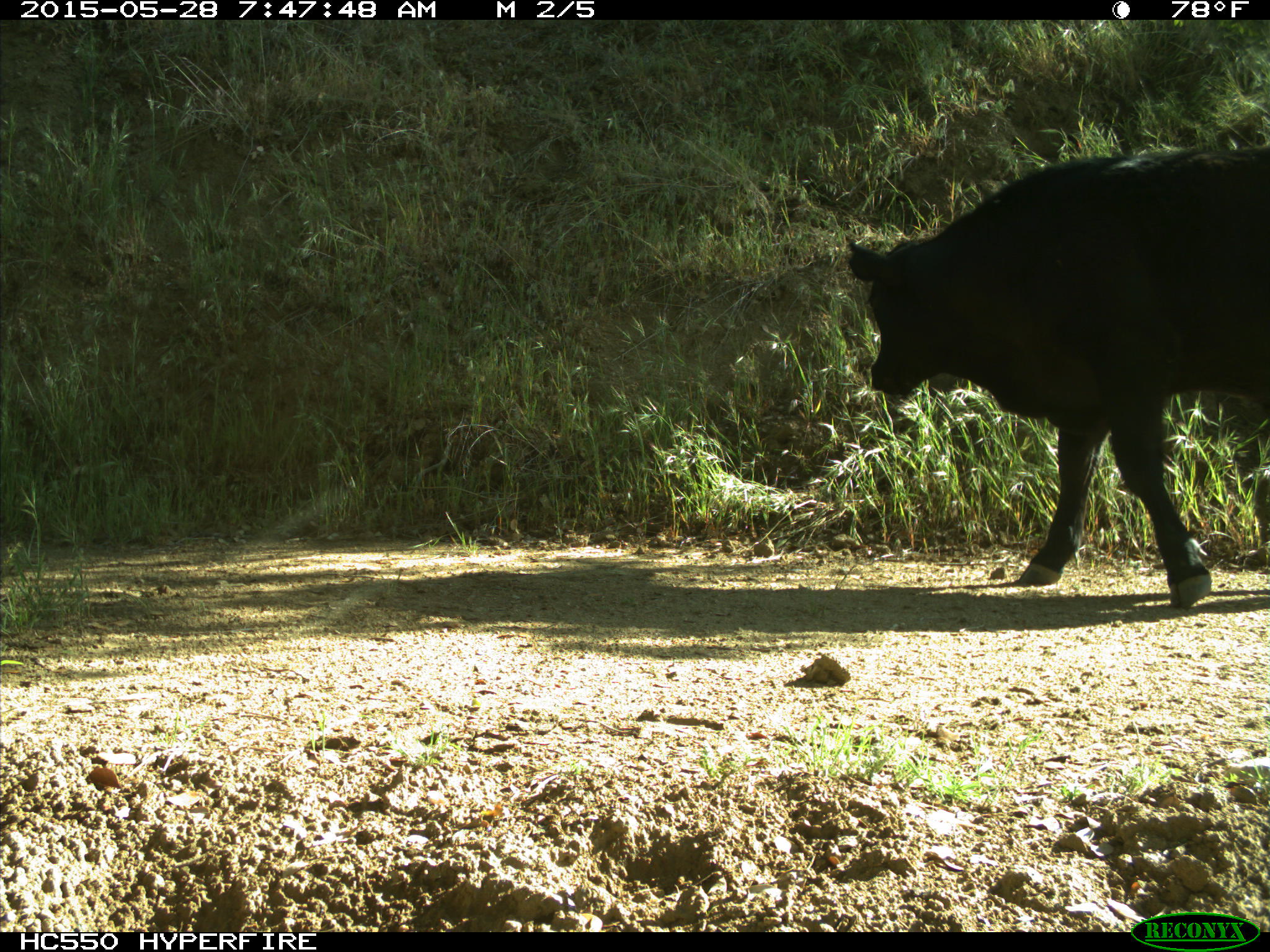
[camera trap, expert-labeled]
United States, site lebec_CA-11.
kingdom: Animalia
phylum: Chordata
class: Mammalia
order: Artiodactyla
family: Bovidae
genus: Bos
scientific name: Bos taurus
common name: domestic cow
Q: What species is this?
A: Bos taurus (domestic cow).